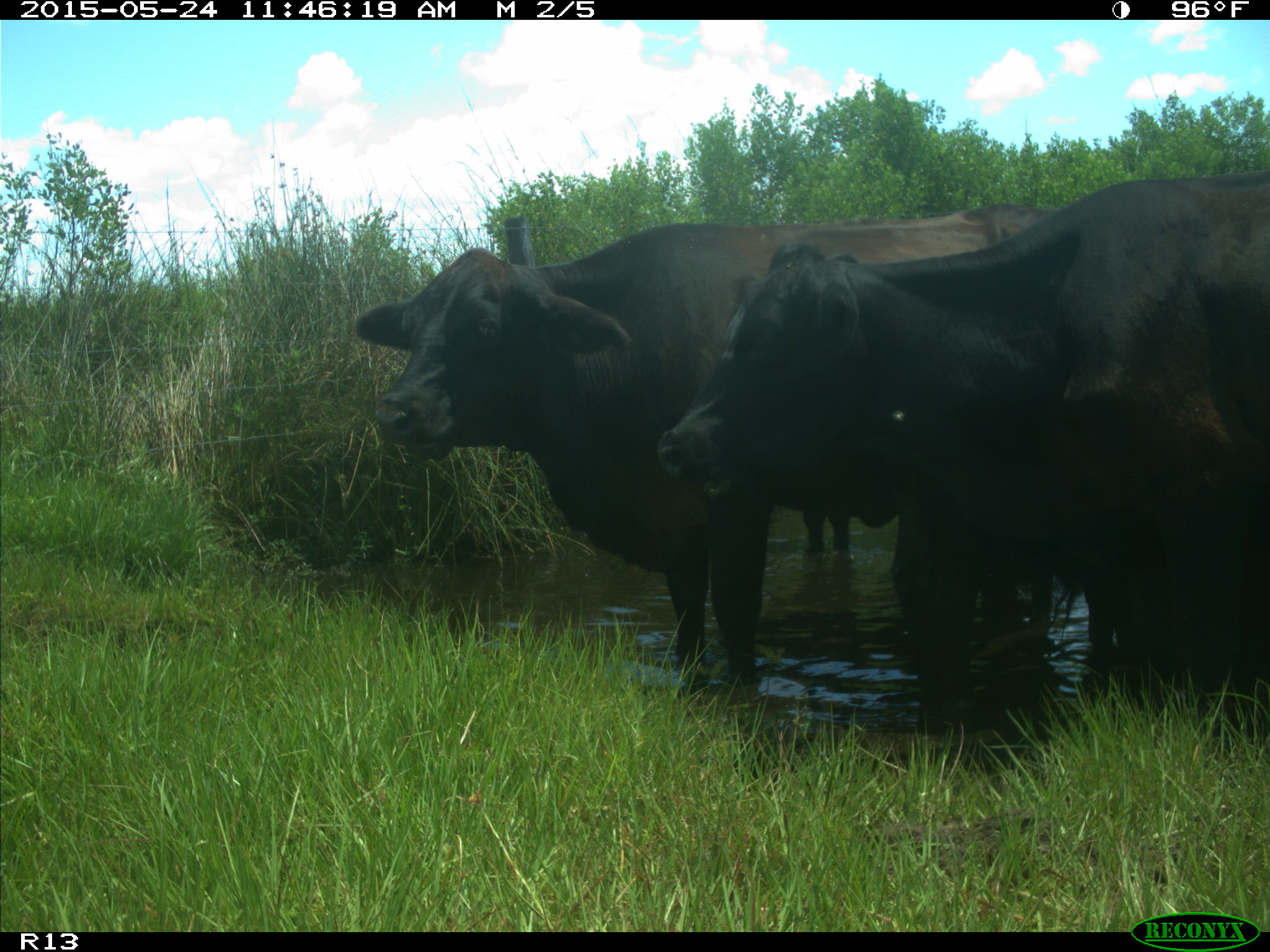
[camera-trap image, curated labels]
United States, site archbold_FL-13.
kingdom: Animalia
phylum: Chordata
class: Mammalia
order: Artiodactyla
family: Bovidae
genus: Bos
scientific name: Bos taurus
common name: domestic cow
Bos taurus (domestic cow).